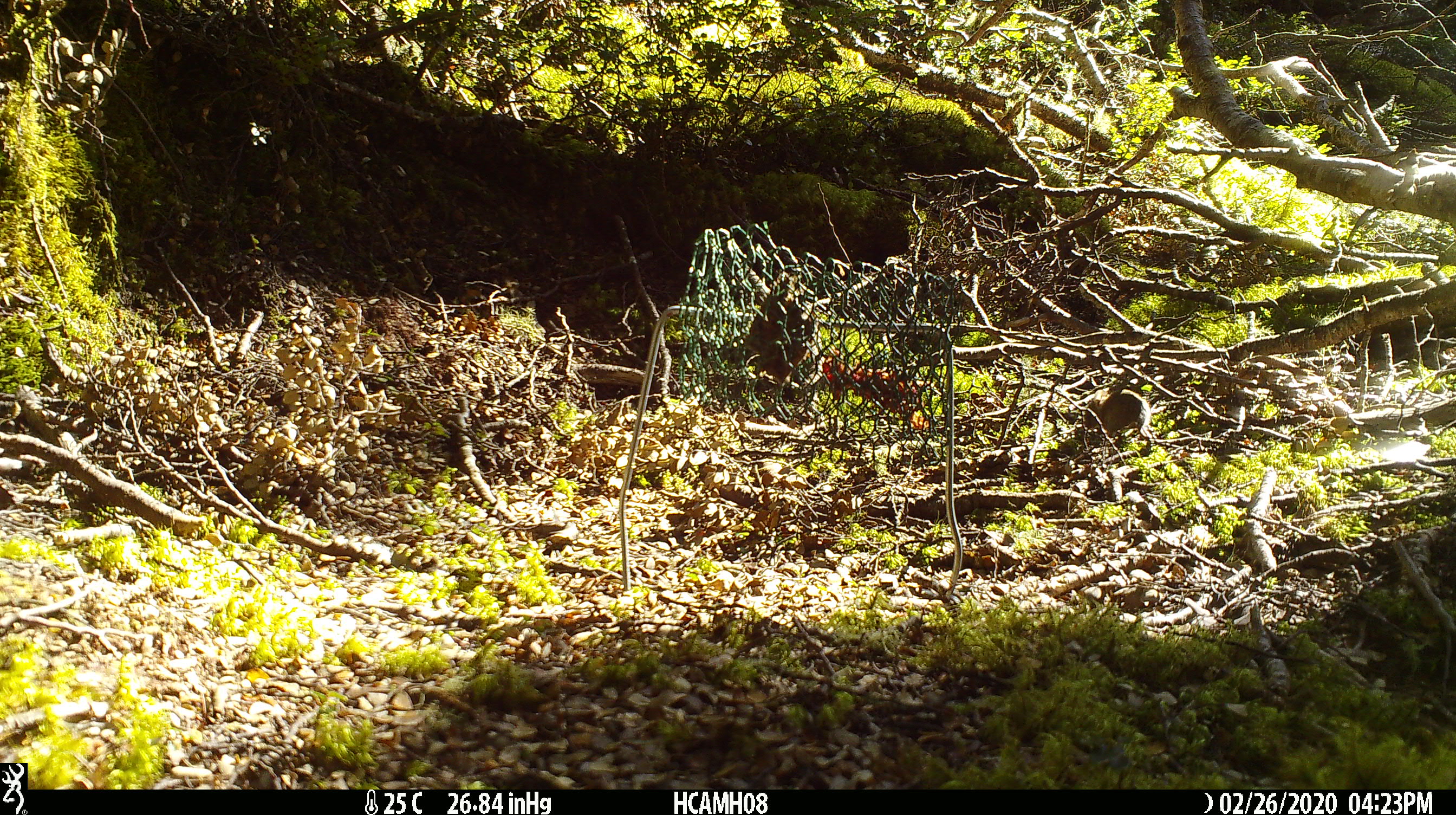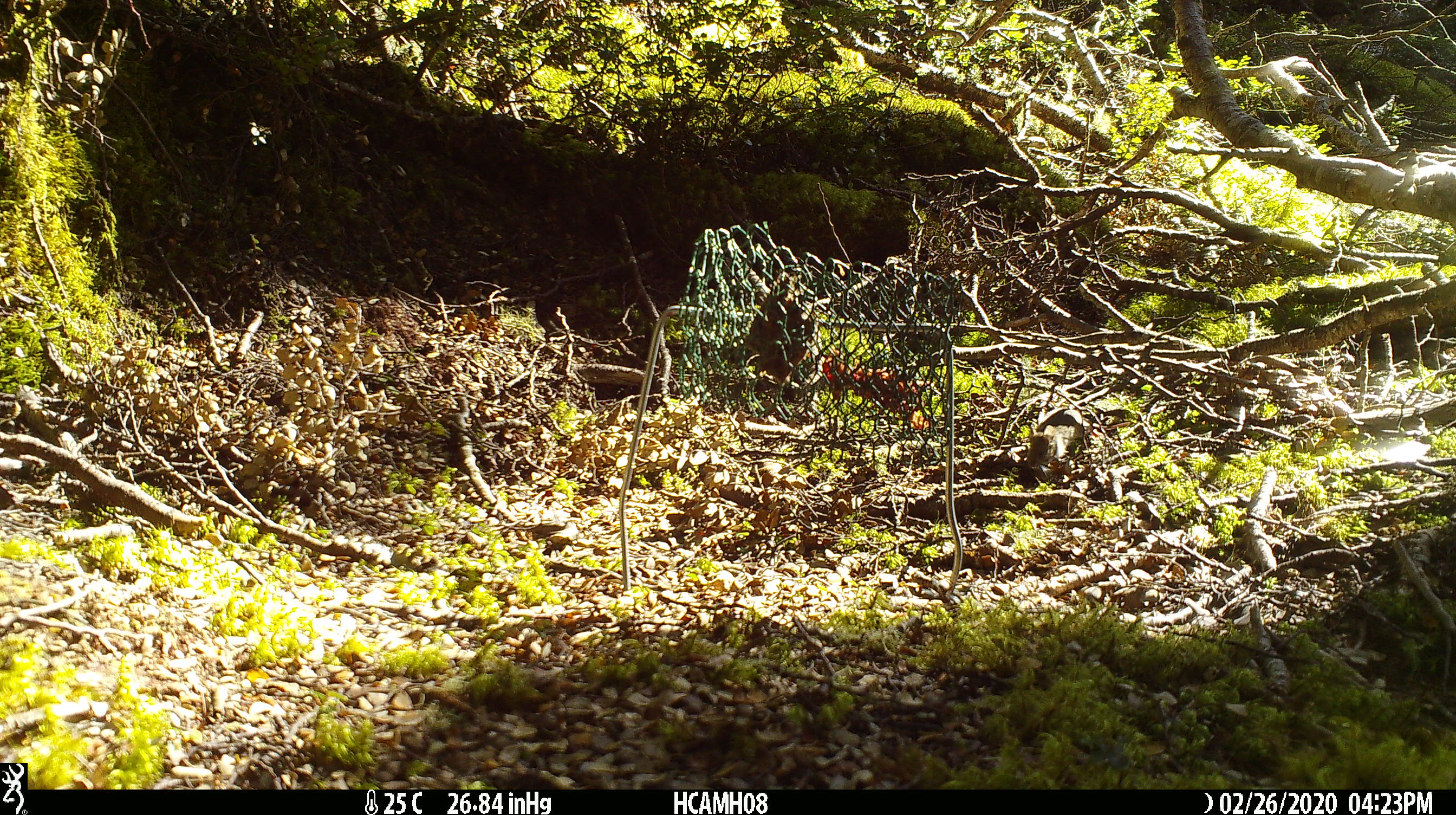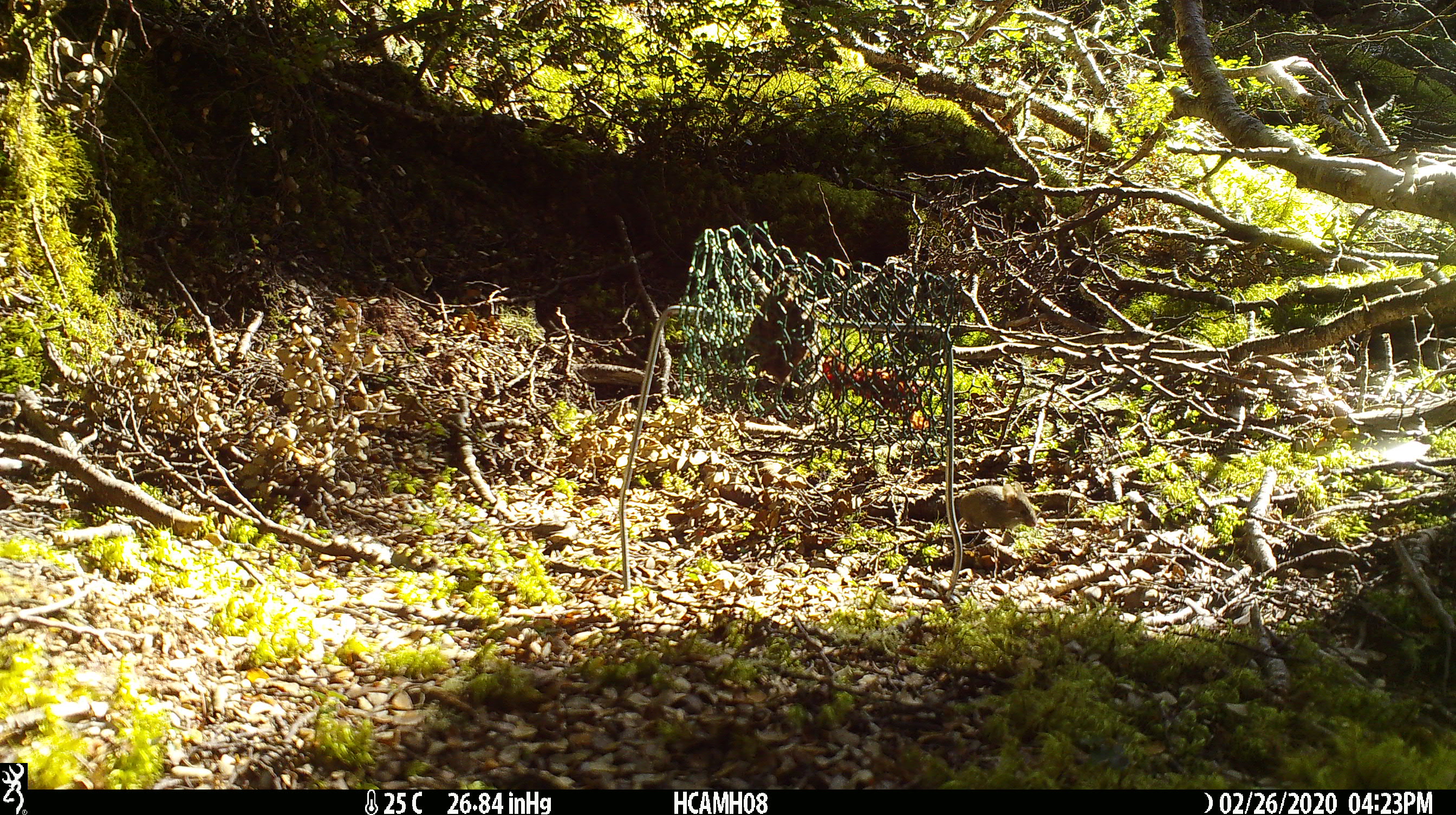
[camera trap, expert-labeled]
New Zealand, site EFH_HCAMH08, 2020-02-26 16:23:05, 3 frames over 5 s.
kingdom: Animalia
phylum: Chordata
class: Mammalia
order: Rodentia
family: Muridae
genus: Mus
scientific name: Mus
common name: mouse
Mouse (Mus).